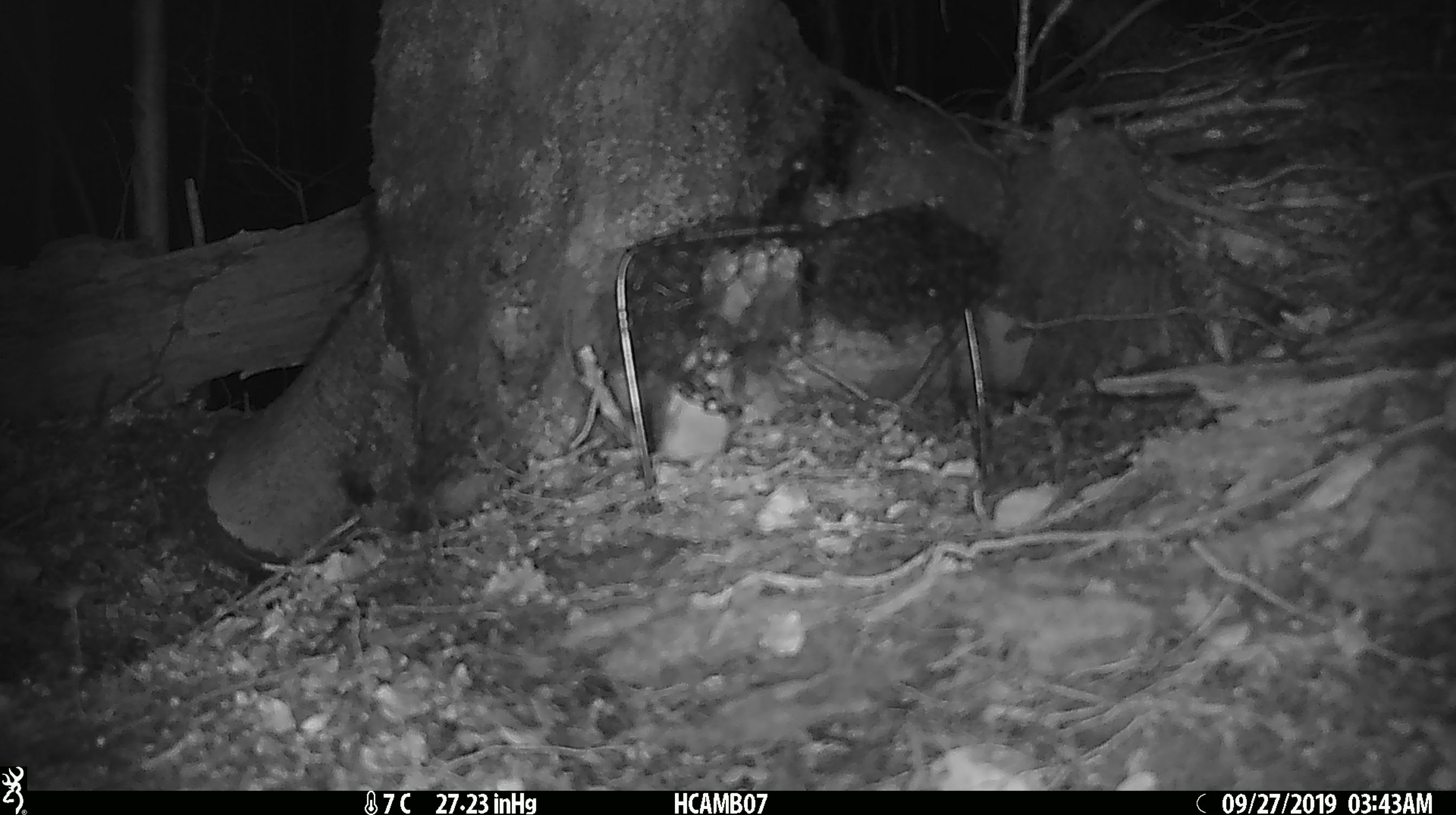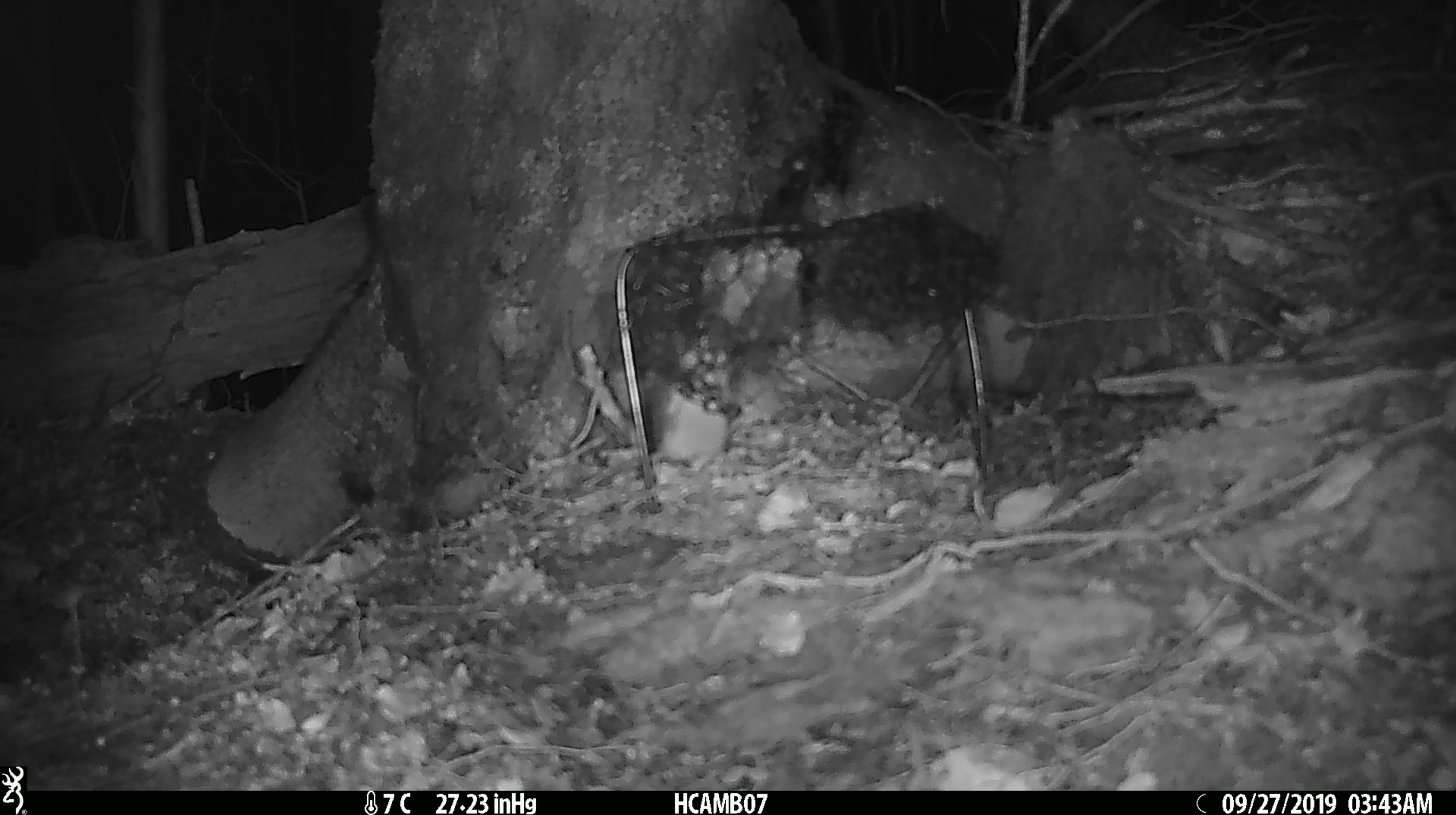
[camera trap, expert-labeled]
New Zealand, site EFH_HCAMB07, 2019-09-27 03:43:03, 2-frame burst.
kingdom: Animalia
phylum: Chordata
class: Mammalia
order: Rodentia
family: Muridae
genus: Mus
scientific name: Mus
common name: mouse